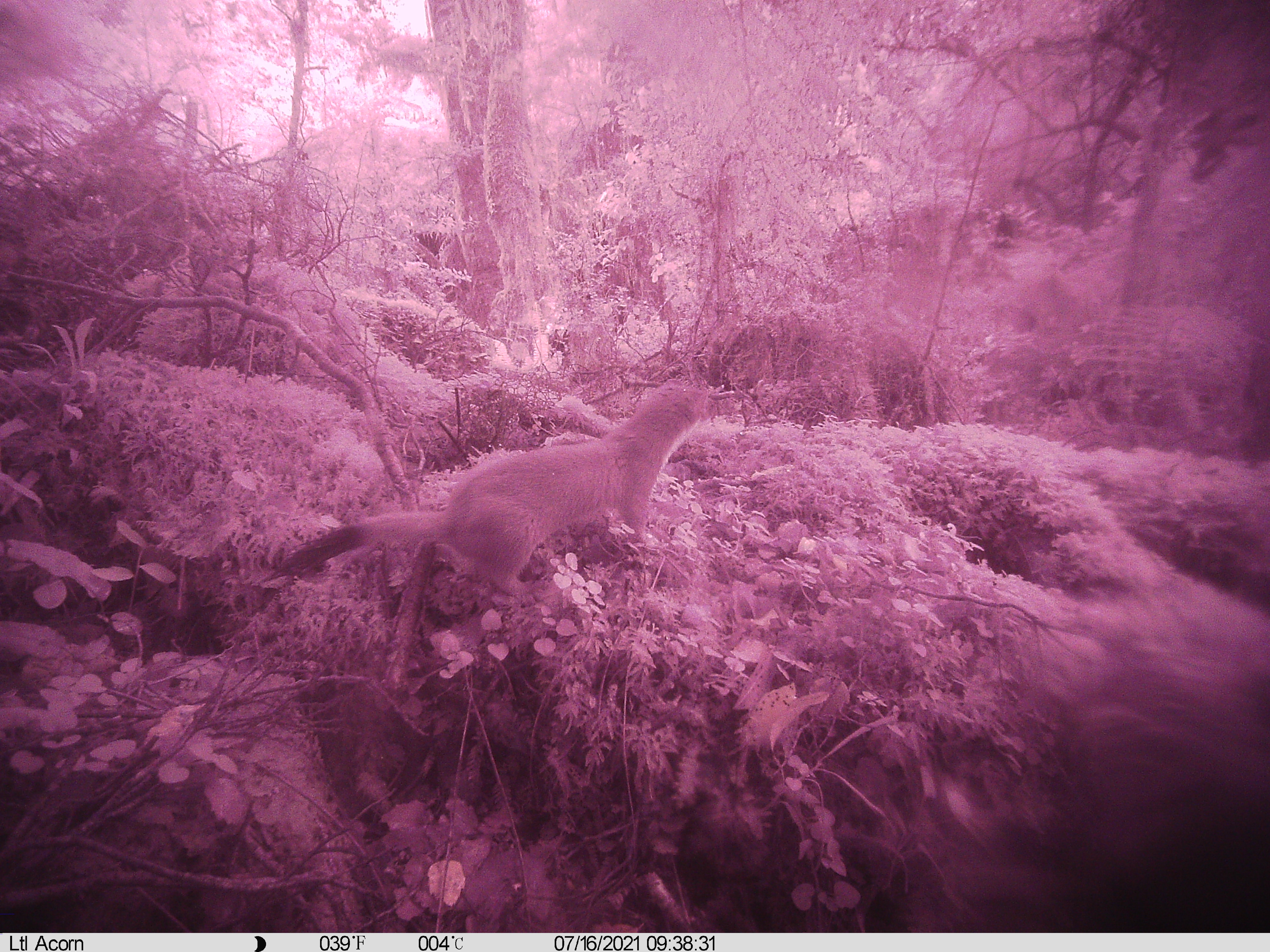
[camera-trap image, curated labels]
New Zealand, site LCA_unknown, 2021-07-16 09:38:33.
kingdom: Animalia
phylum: Chordata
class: Mammalia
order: Carnivora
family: Mustelidae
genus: Mustela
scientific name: Mustela erminea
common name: stoat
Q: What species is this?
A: Stoat (Mustela erminea).